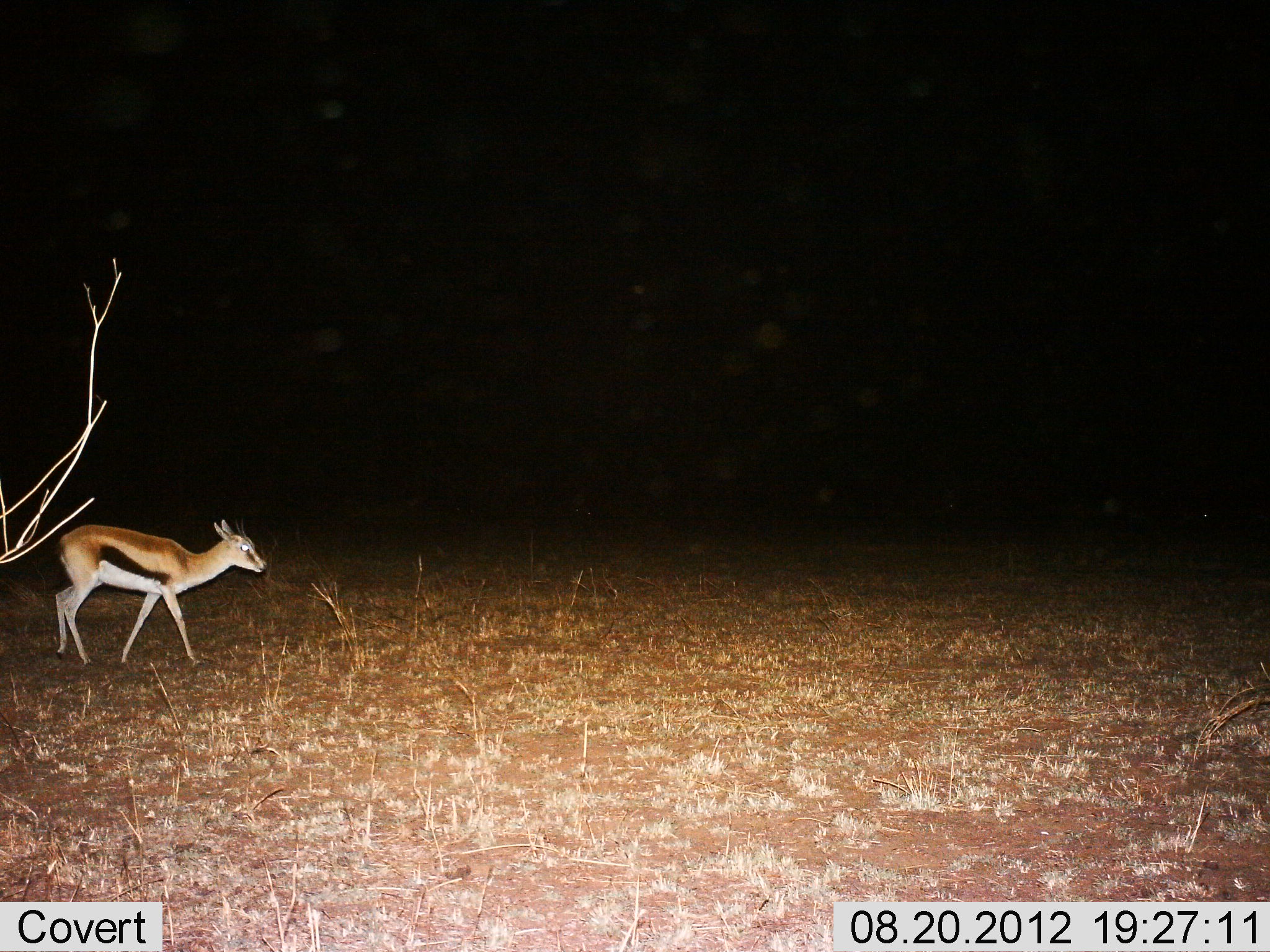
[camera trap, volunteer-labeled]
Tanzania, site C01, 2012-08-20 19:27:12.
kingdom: Animalia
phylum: Chordata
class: Mammalia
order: Artiodactyla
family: Bovidae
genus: Eudorcas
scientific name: Eudorcas thomsonii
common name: thomson's gazelle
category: gazellethomsons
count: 1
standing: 9%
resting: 0%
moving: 91%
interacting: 0%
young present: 9%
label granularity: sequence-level